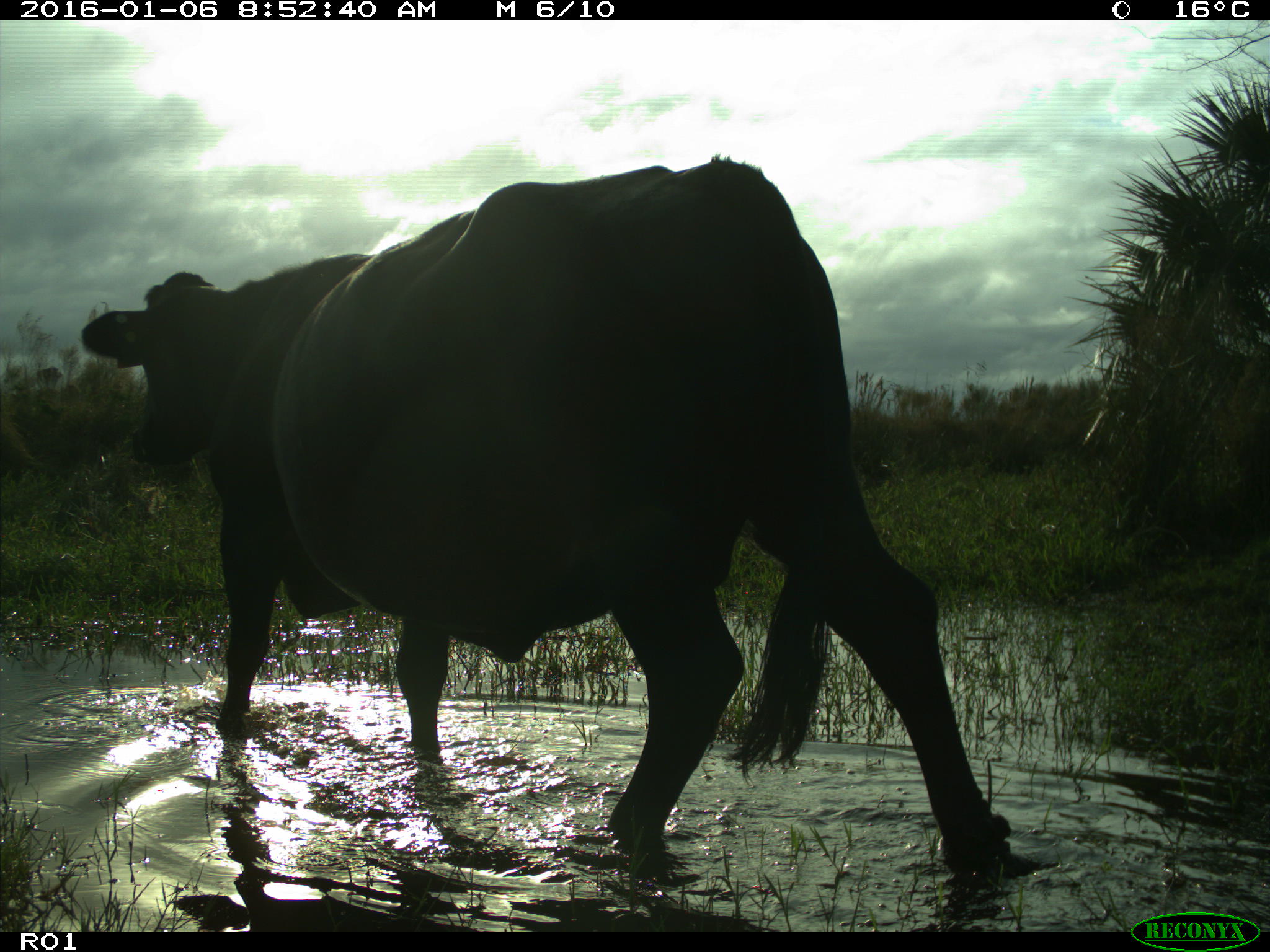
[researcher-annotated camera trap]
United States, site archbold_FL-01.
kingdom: Animalia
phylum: Chordata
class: Mammalia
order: Artiodactyla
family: Bovidae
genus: Bos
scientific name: Bos taurus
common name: domestic cow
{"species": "Bos taurus (domestic cow)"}